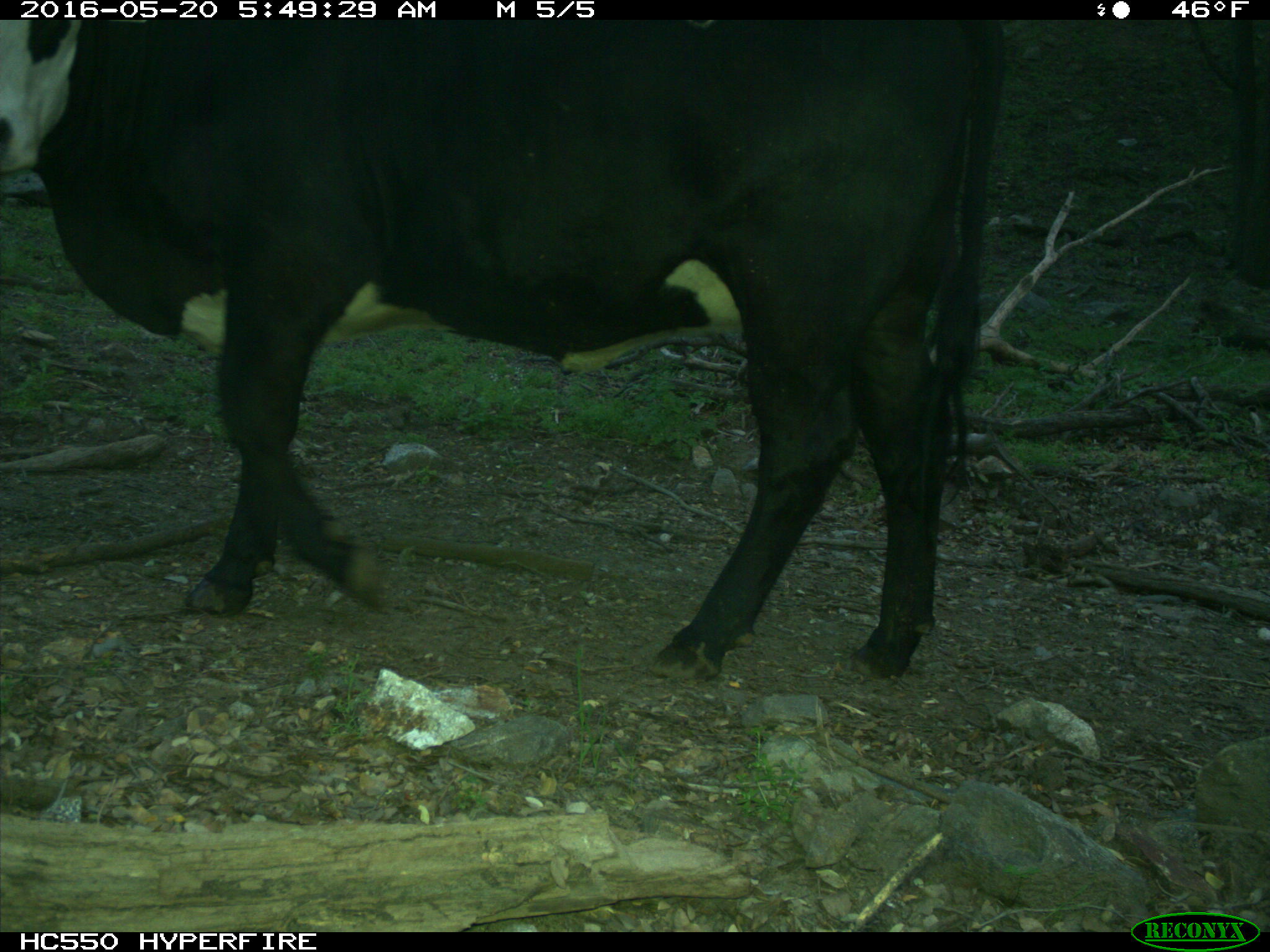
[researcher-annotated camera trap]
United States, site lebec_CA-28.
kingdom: Animalia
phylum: Chordata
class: Mammalia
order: Artiodactyla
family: Bovidae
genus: Bos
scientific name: Bos taurus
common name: domestic cow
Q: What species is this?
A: Bos taurus (domestic cow).